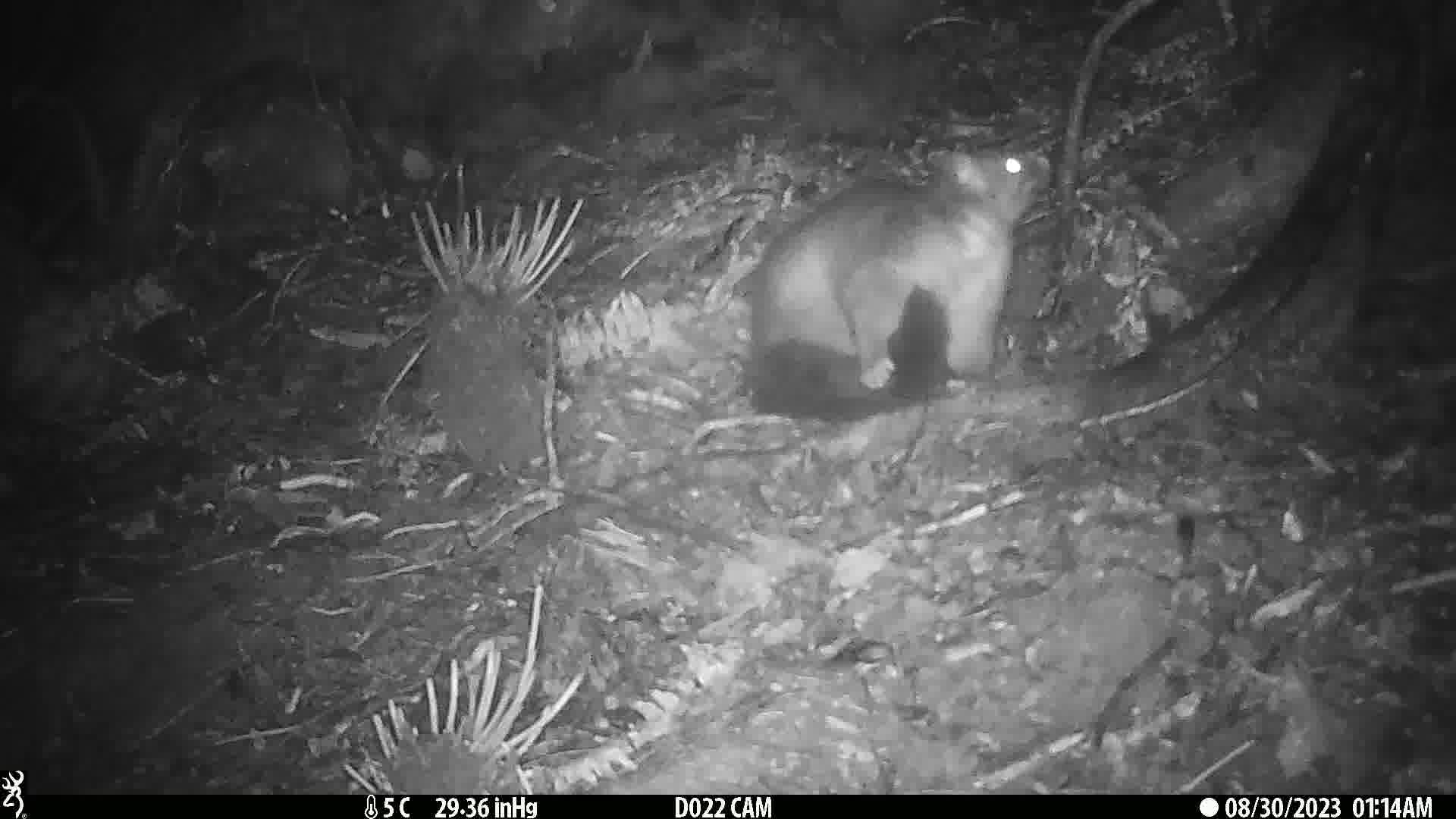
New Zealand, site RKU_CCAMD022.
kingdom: Animalia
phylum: Chordata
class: Mammalia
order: Diprotodontia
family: Phalangeridae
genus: Trichosurus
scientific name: Trichosurus vulpecula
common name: common brushtail possum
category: possum